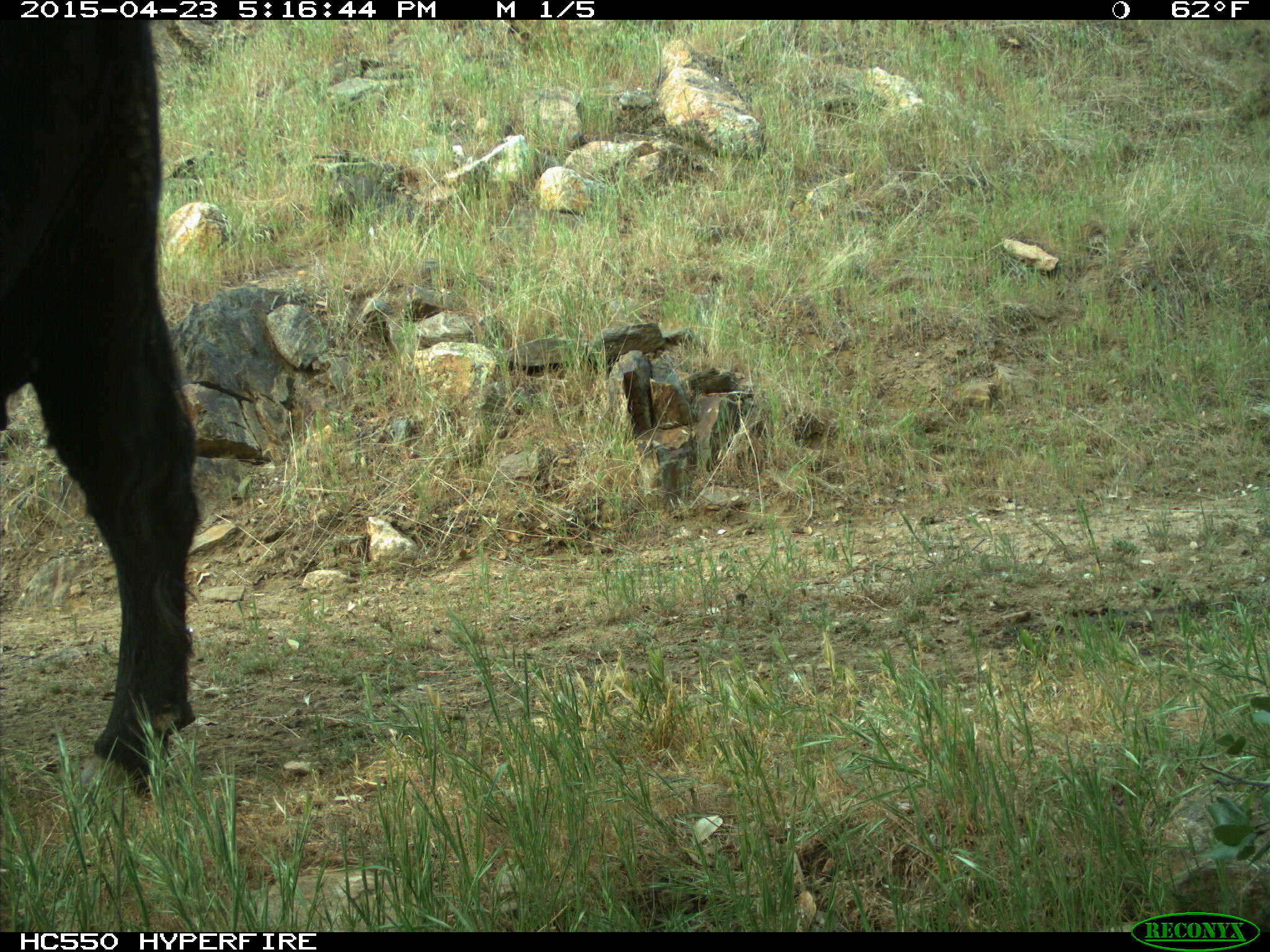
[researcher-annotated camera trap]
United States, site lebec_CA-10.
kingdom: Animalia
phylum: Chordata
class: Mammalia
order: Artiodactyla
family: Bovidae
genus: Bos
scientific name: Bos taurus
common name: domestic cow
Bos taurus (domestic cow).